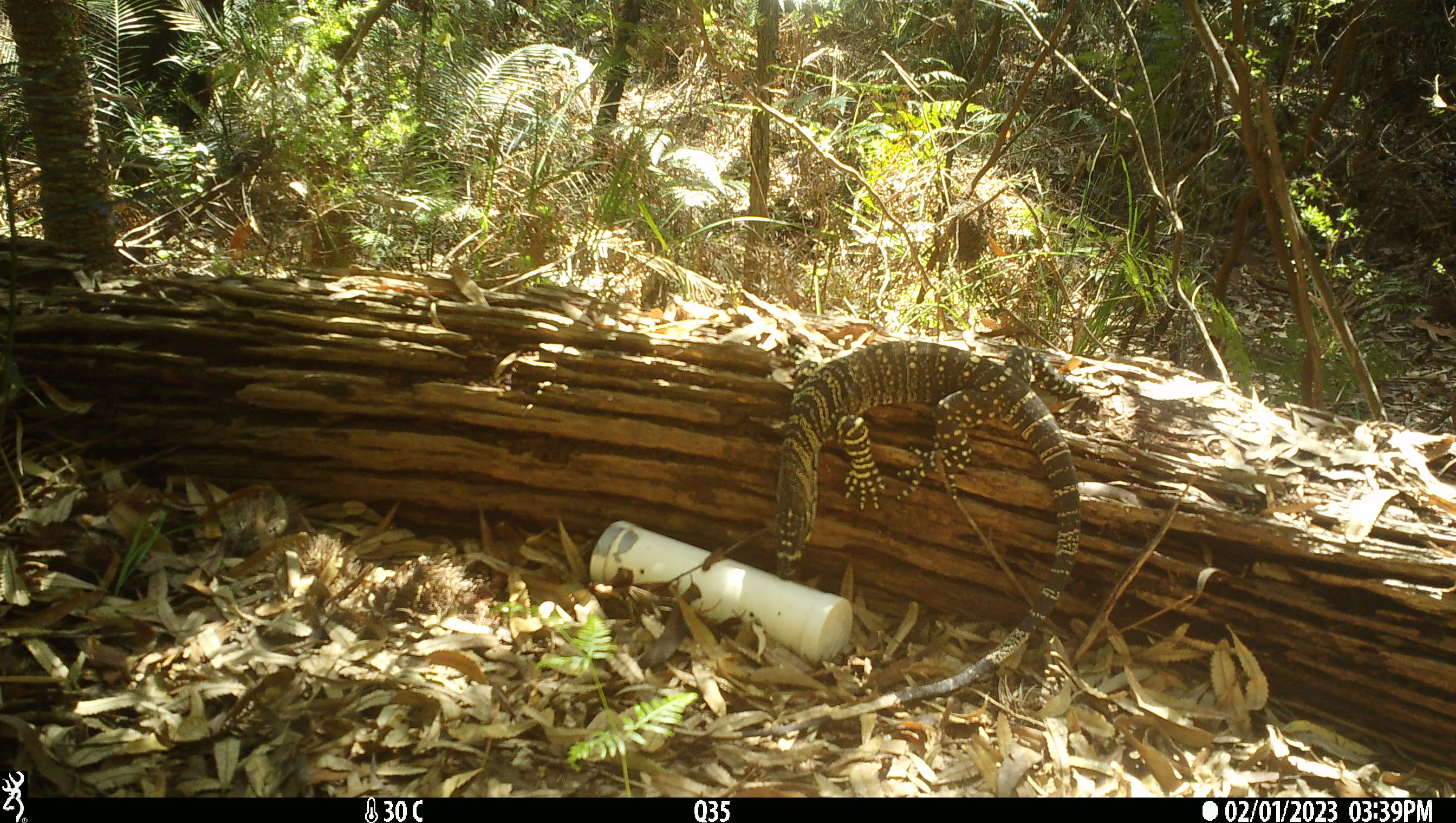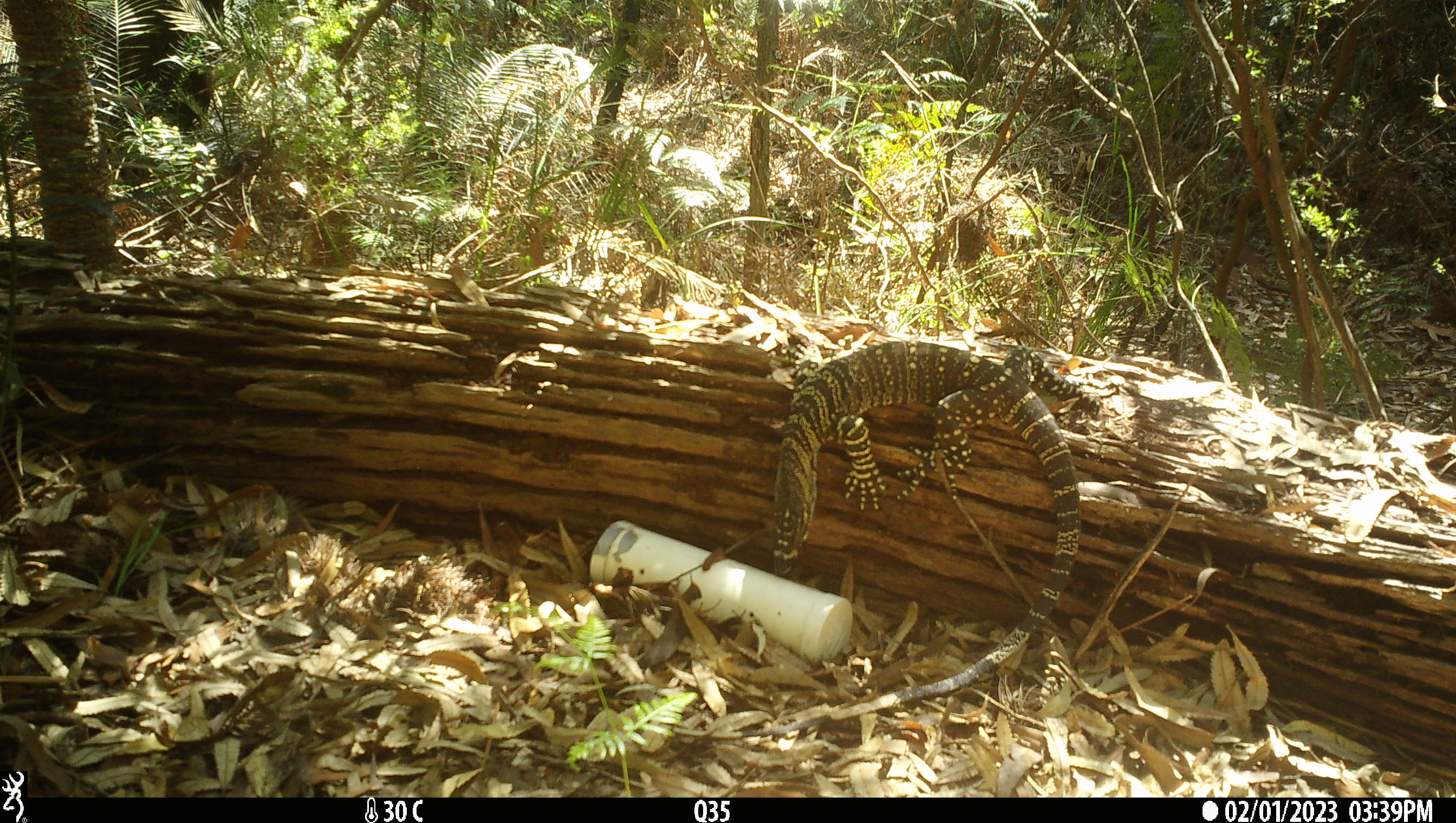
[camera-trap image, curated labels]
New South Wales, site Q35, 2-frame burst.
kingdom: Animalia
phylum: Chordata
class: Reptilia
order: Squamata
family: Varanidae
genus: Varanus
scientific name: Varanus varius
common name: lace monitor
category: goanna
Goanna (lace monitor) (Varanus varius).